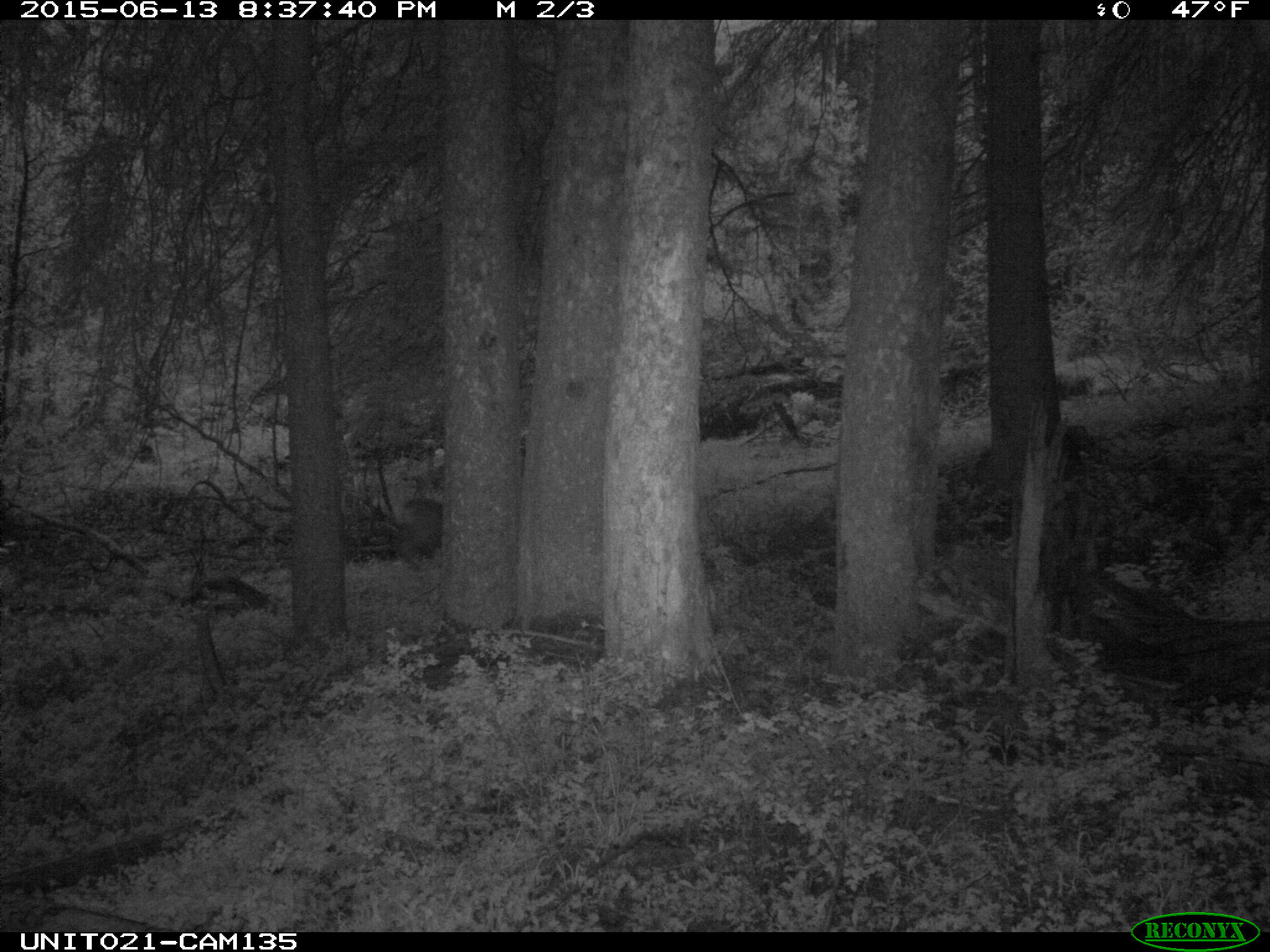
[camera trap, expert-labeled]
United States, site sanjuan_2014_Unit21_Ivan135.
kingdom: Animalia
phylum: Chordata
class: Mammalia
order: Artiodactyla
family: Cervidae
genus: Odocoileus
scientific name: Odocoileus hemionus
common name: mule deer